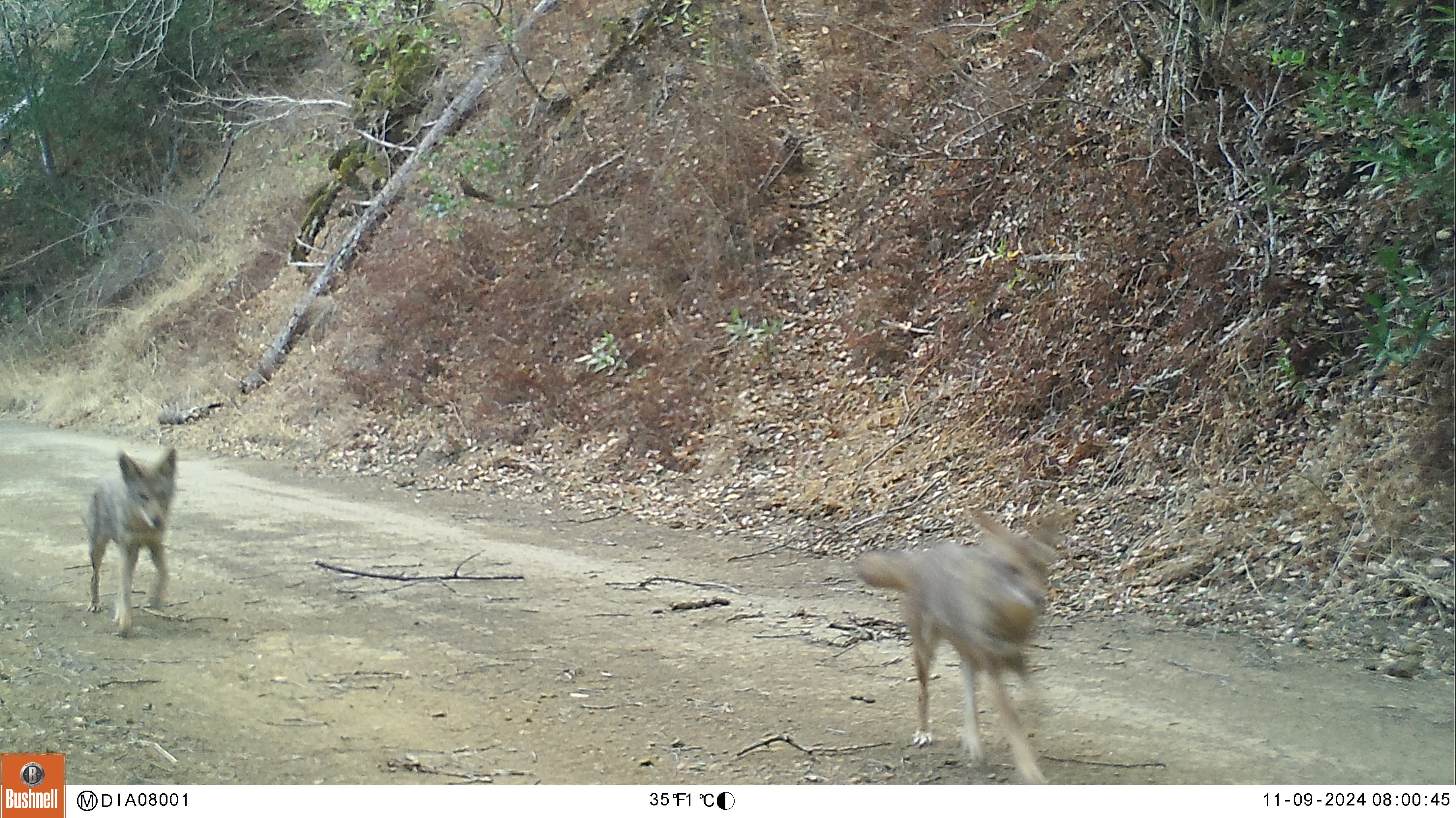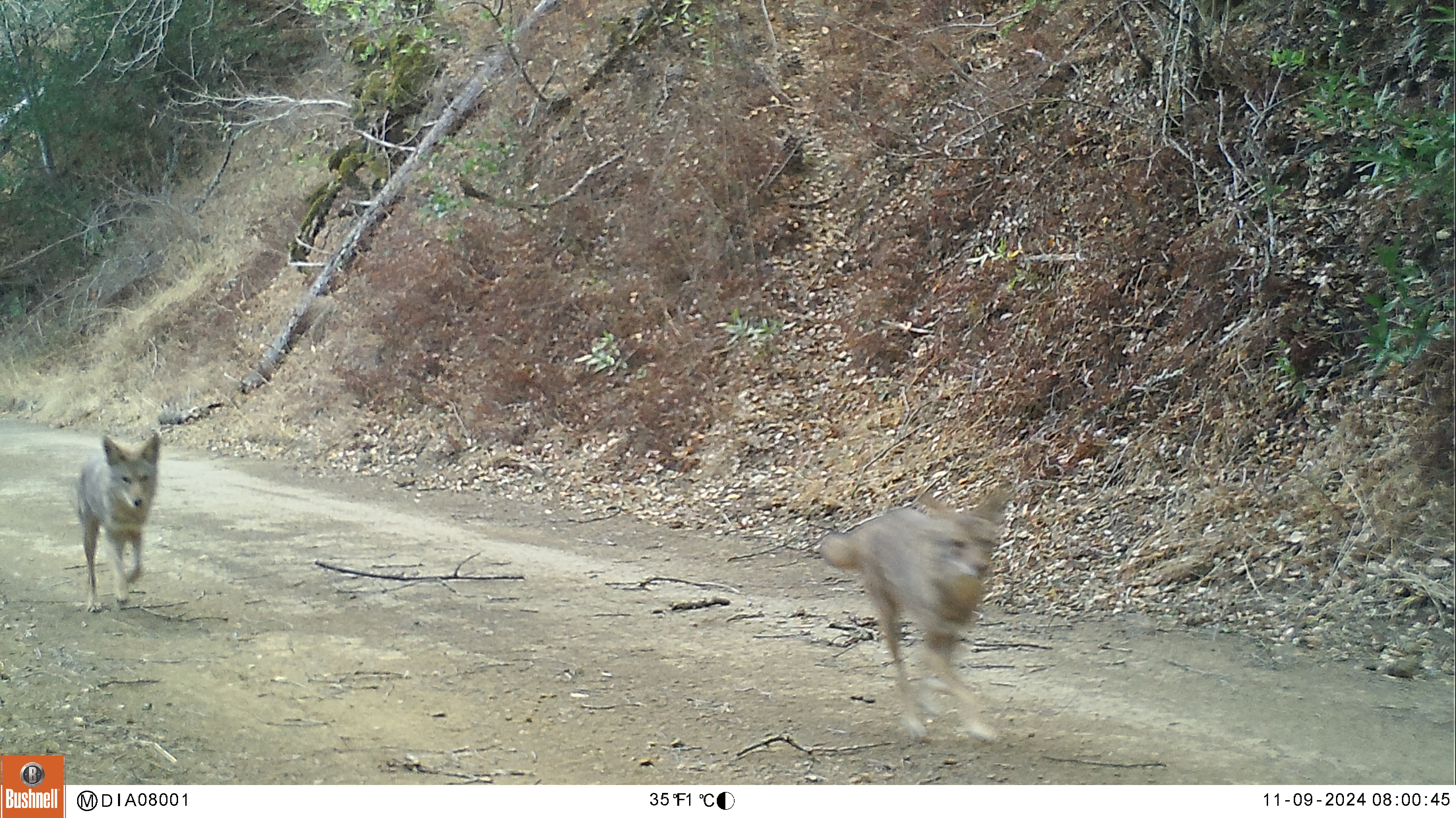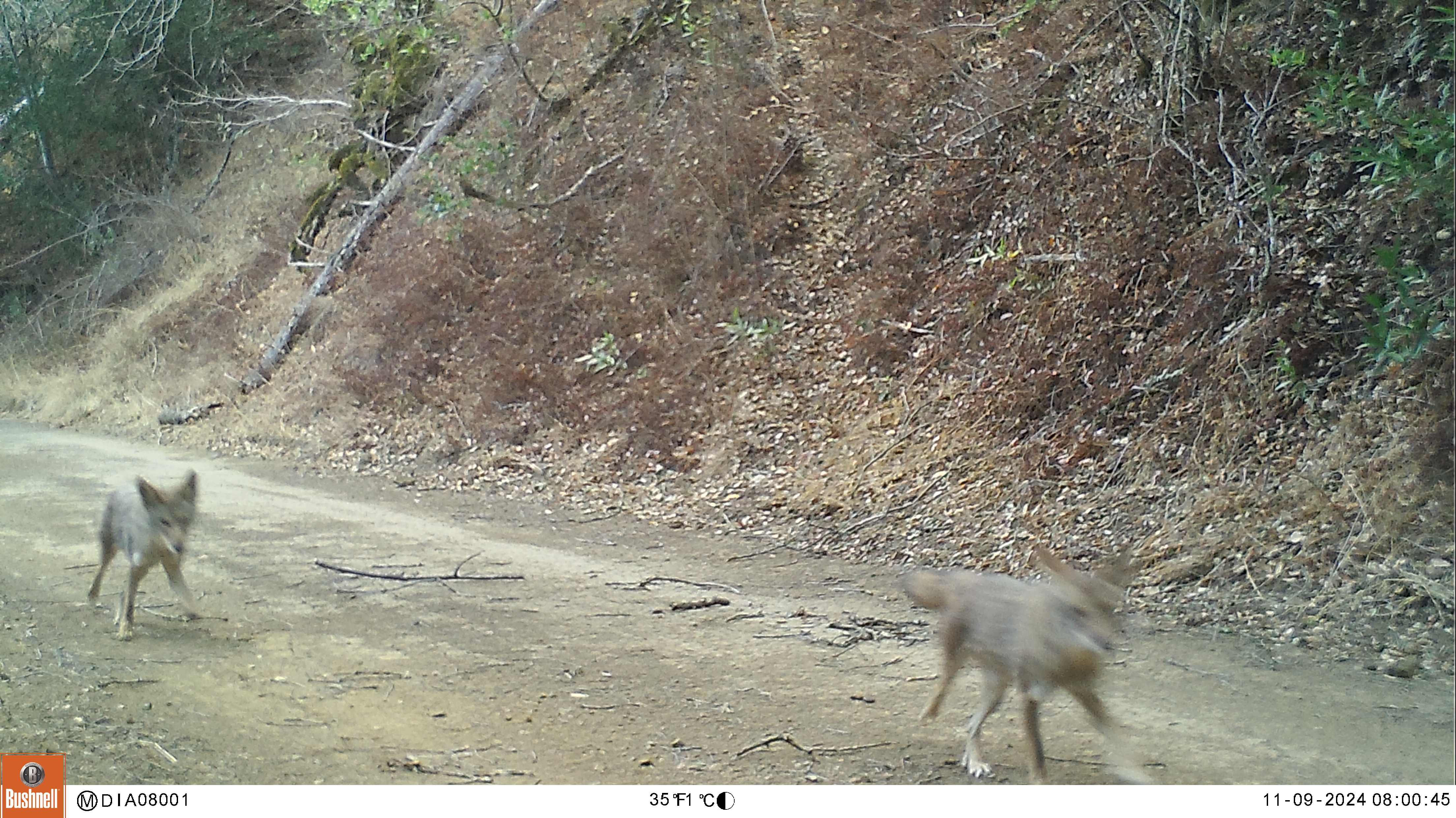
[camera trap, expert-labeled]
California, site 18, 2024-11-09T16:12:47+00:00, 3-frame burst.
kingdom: Animalia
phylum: Chordata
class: Mammalia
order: Carnivora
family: Canidae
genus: Canis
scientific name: Canis latrans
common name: coyote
Coyote (Canis latrans).